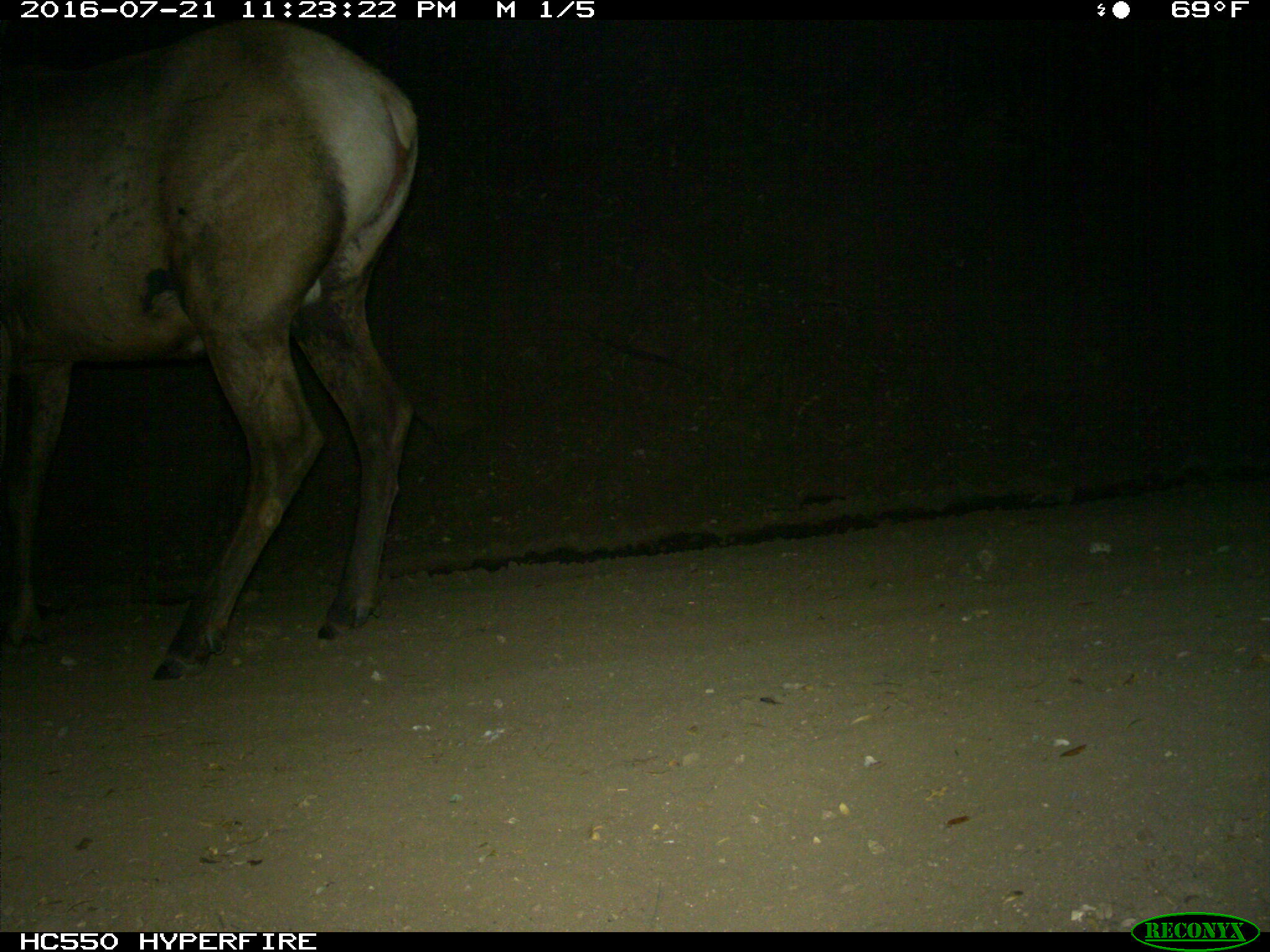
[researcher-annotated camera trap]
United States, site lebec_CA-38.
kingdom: Animalia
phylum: Chordata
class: Mammalia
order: Artiodactyla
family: Cervidae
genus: Cervus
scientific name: Cervus canadensis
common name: elk